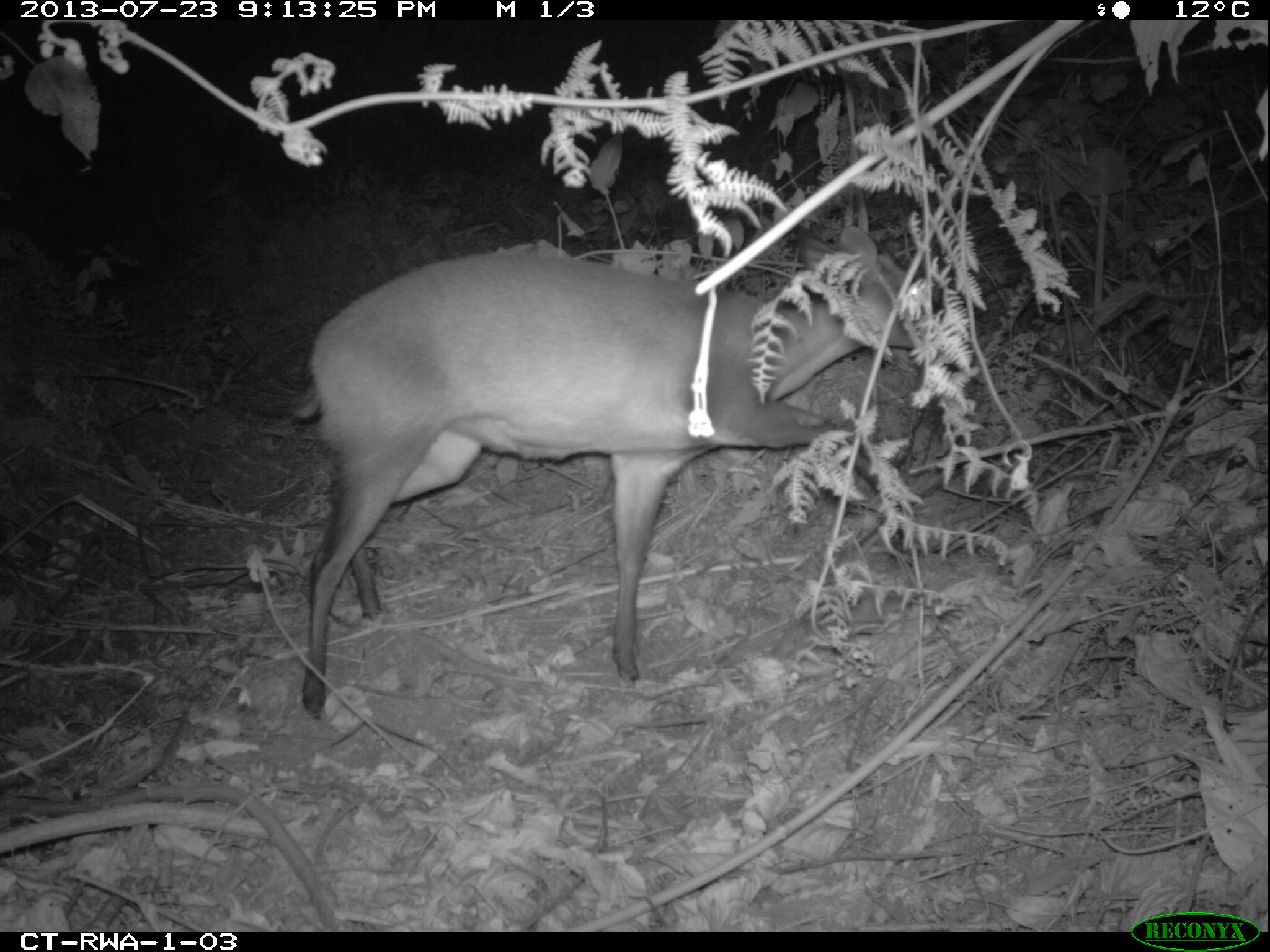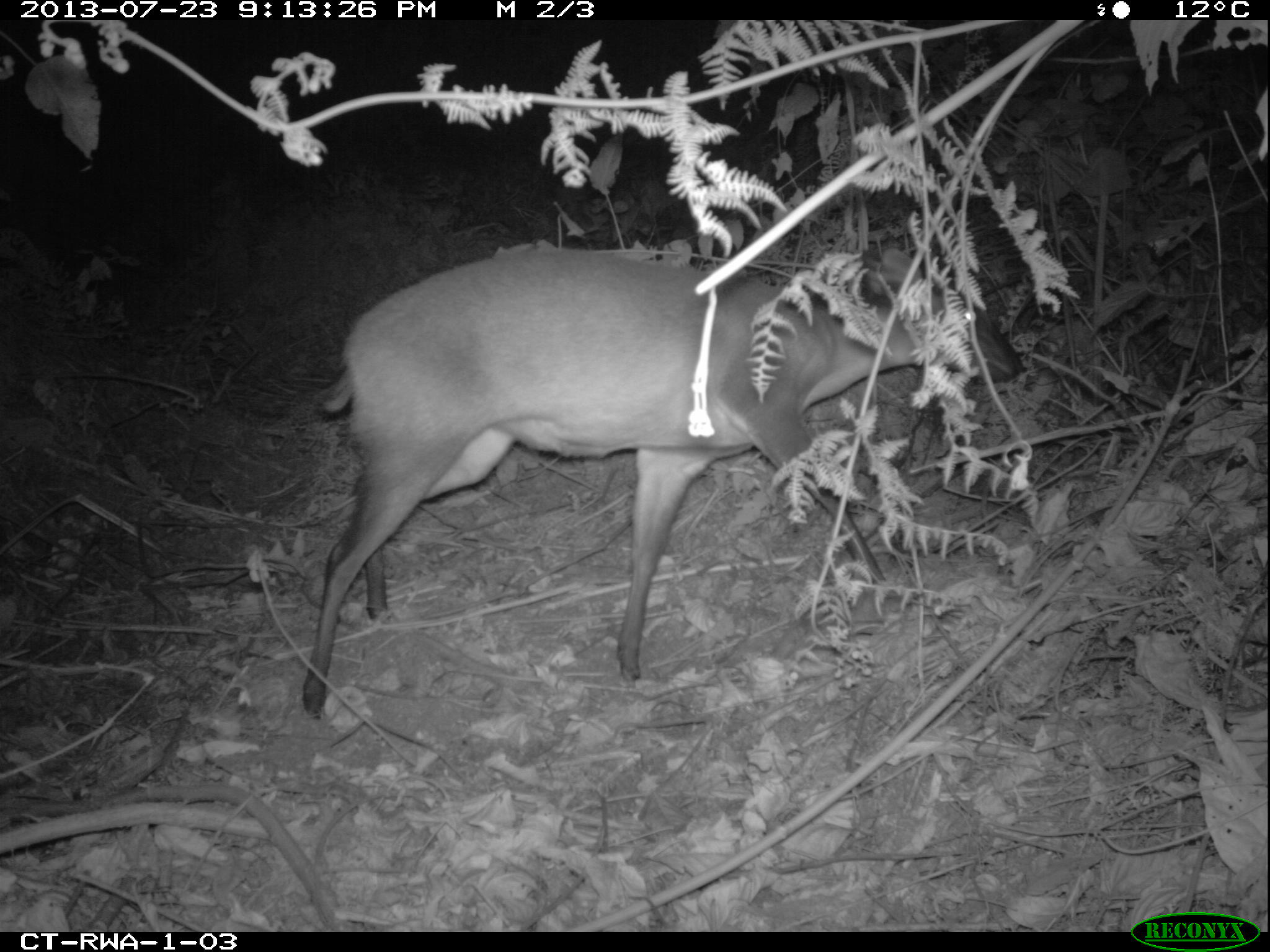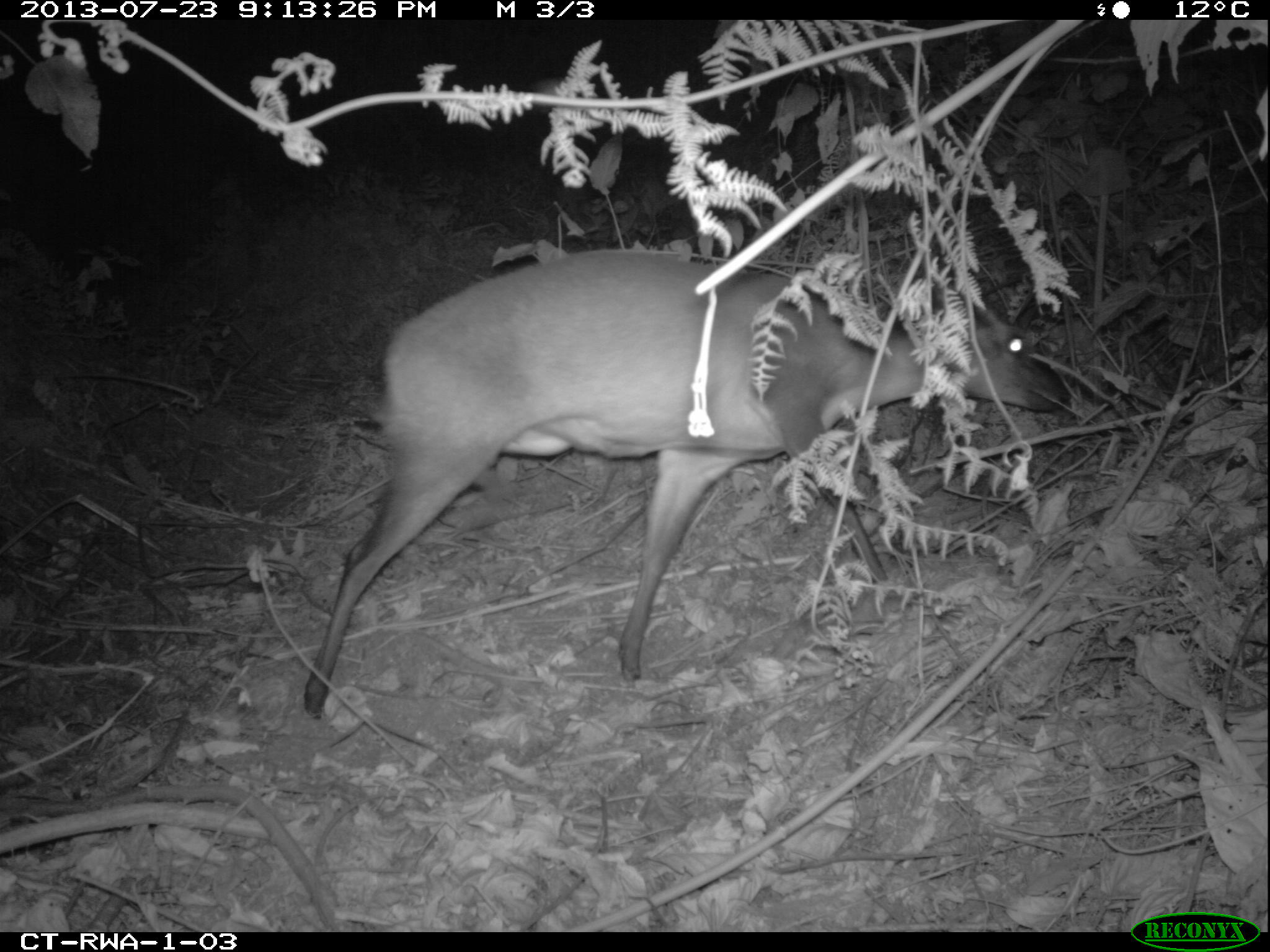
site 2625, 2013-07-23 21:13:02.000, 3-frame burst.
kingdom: Animalia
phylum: Chordata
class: Mammalia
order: Artiodactyla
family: Bovidae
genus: Cephalophus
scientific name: Cephalophus nigrifrons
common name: black-fronted duiker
Cephalophus nigrifrons (black-fronted duiker), count 1.